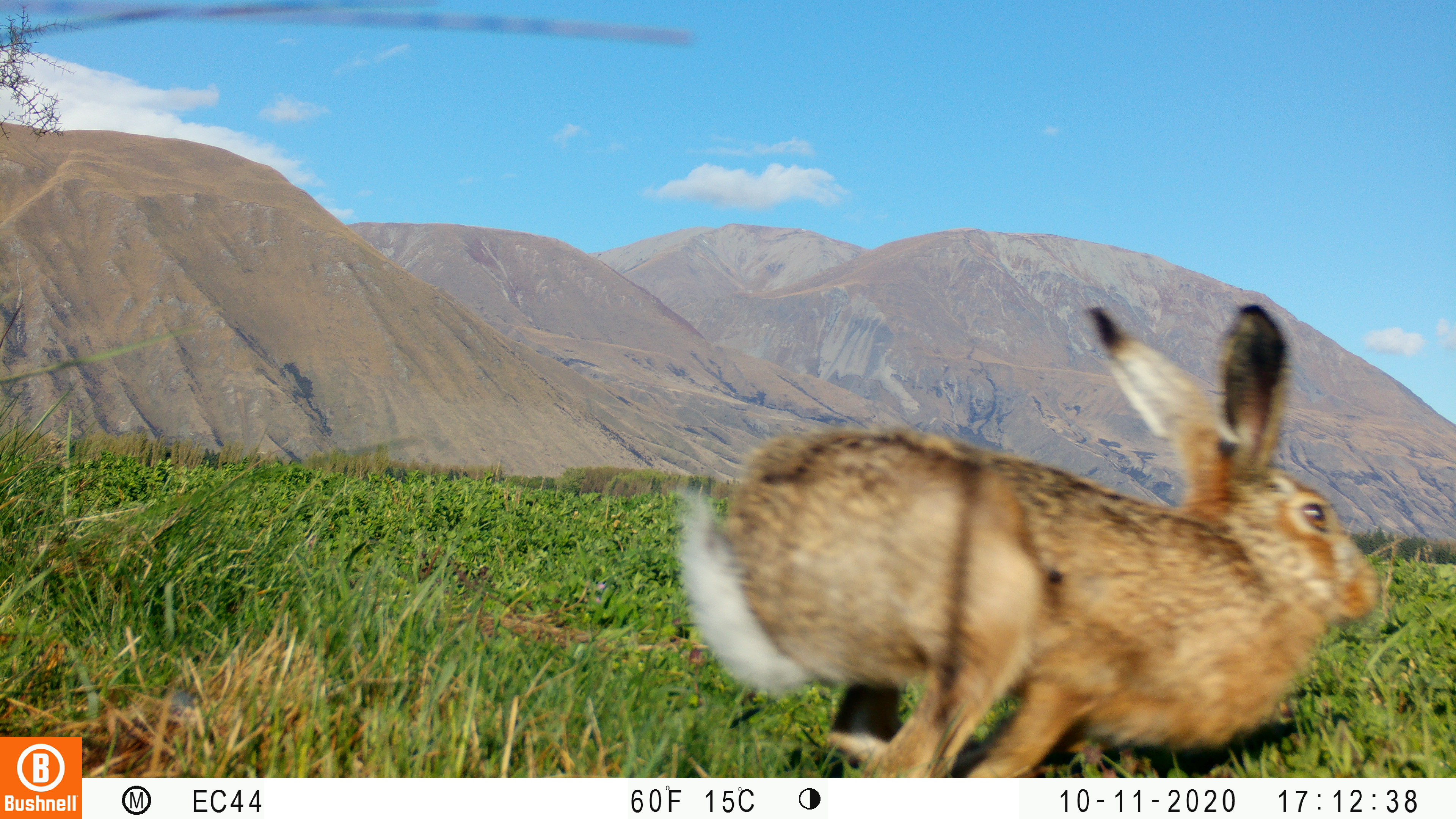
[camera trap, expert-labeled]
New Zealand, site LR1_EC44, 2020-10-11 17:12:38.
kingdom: Animalia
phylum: Chordata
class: Mammalia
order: Lagomorpha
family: Leporidae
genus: Lepus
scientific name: Lepus europaeus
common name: brown hare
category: hare